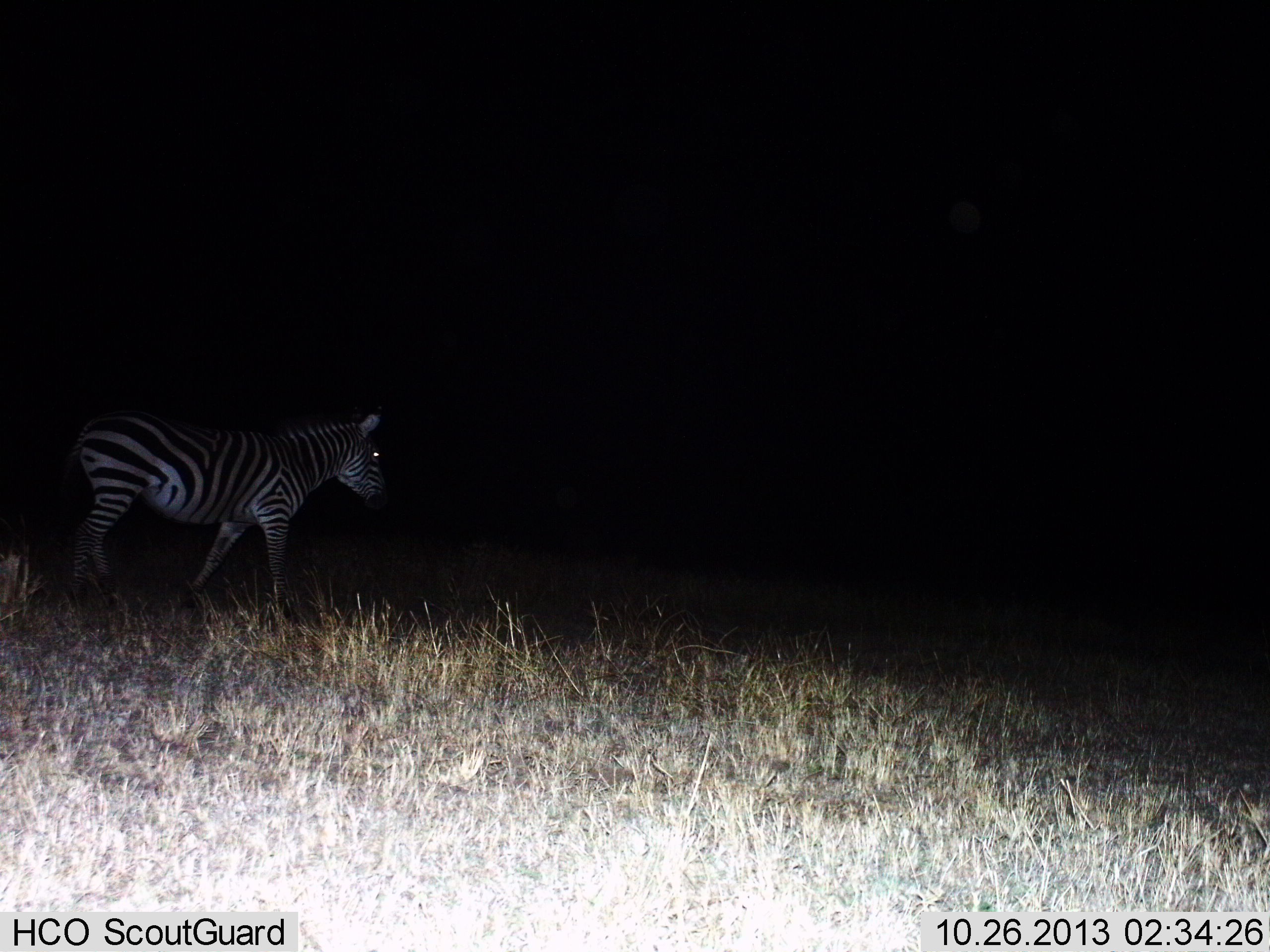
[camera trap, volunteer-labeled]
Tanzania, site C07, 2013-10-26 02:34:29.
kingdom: Animalia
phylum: Chordata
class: Mammalia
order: Perissodactyla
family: Equidae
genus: Equus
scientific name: Equus quagga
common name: plains zebra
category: zebra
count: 1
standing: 50%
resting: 0%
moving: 50%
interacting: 0%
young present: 0%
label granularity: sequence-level